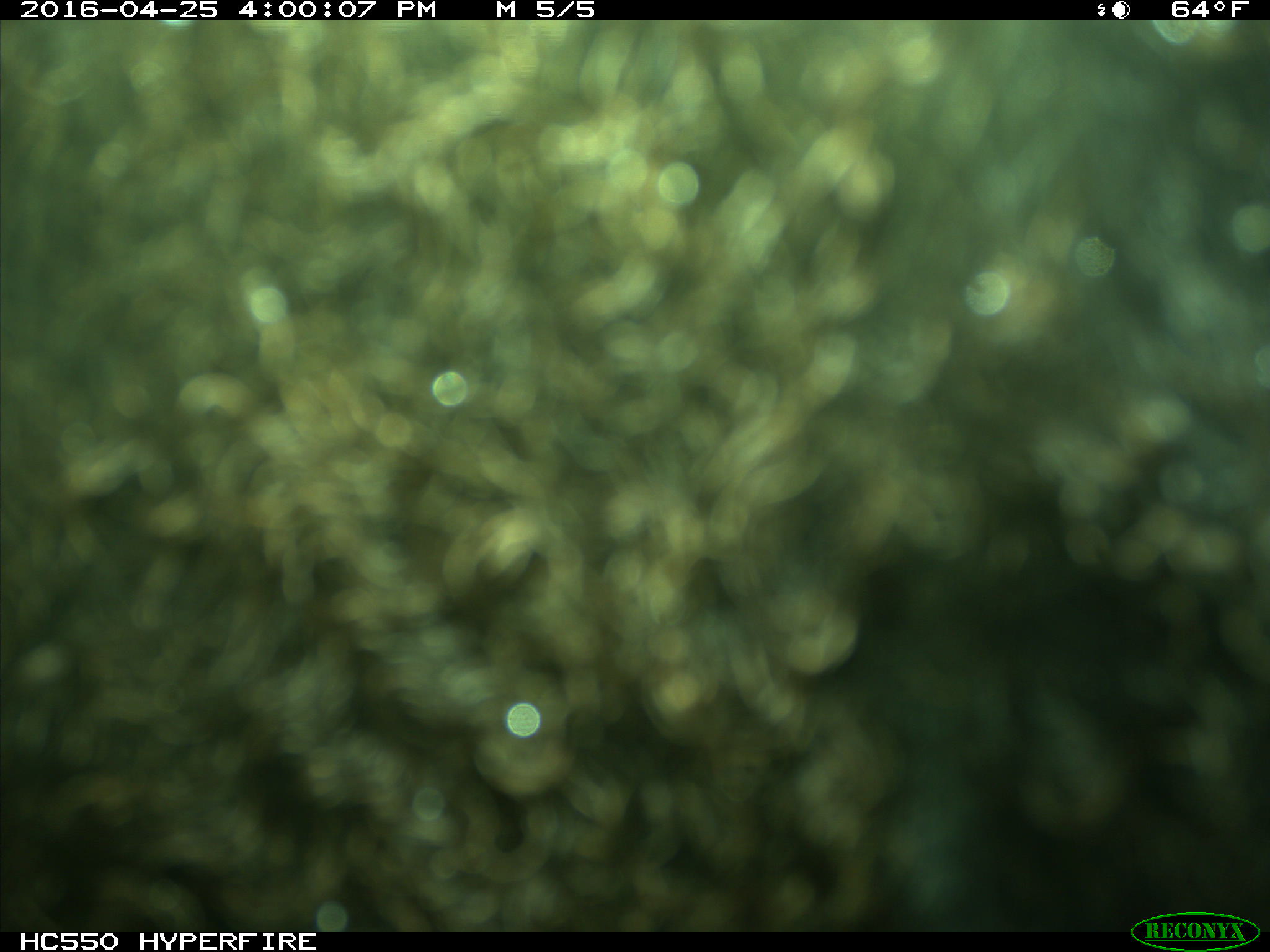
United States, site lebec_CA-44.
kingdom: Animalia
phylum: Chordata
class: Mammalia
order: Artiodactyla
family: Bovidae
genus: Bos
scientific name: Bos taurus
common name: domestic cow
Bos taurus (domestic cow).